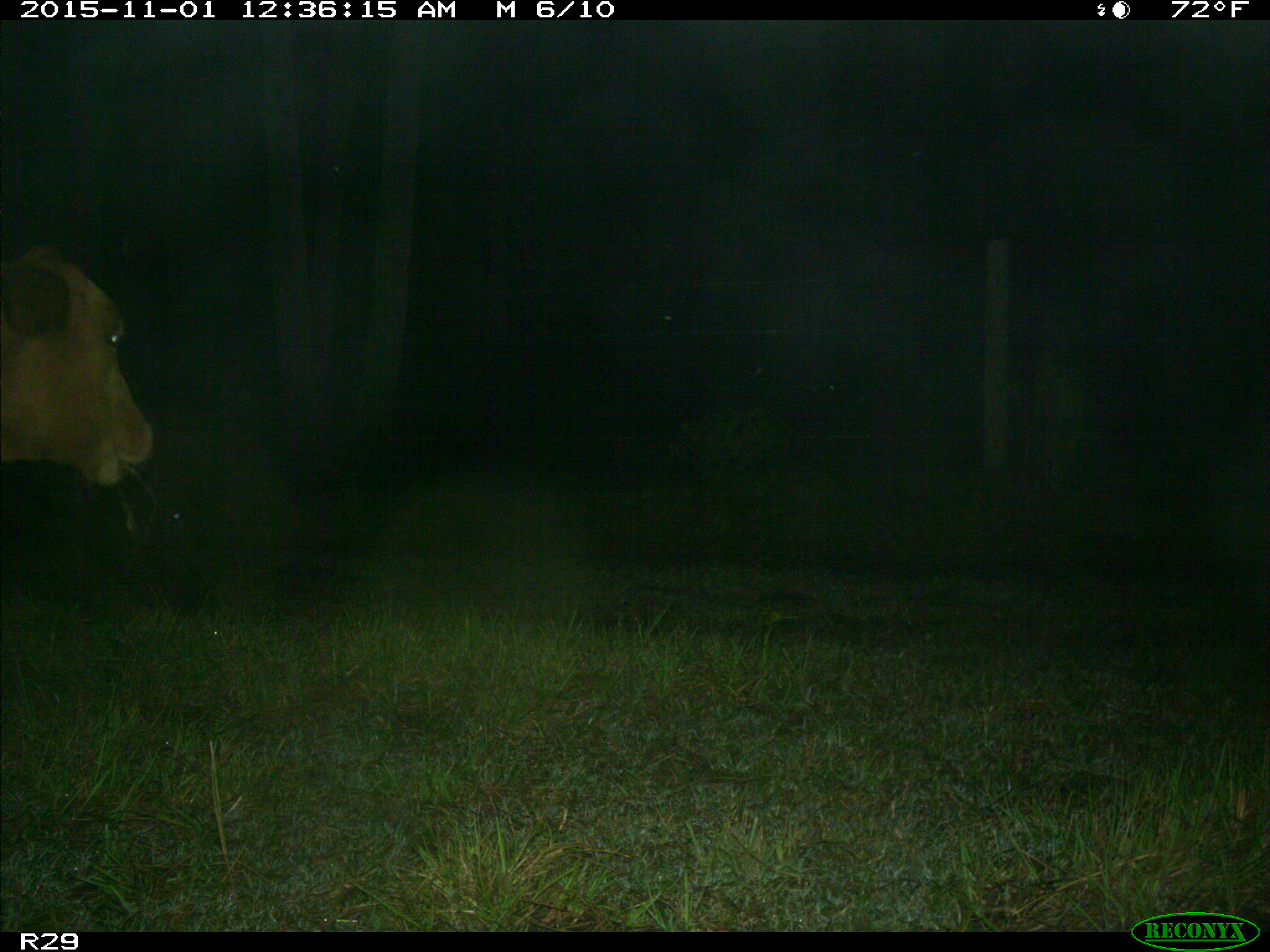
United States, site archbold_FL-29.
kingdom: Animalia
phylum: Chordata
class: Mammalia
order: Artiodactyla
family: Bovidae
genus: Bos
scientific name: Bos taurus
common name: domestic cow